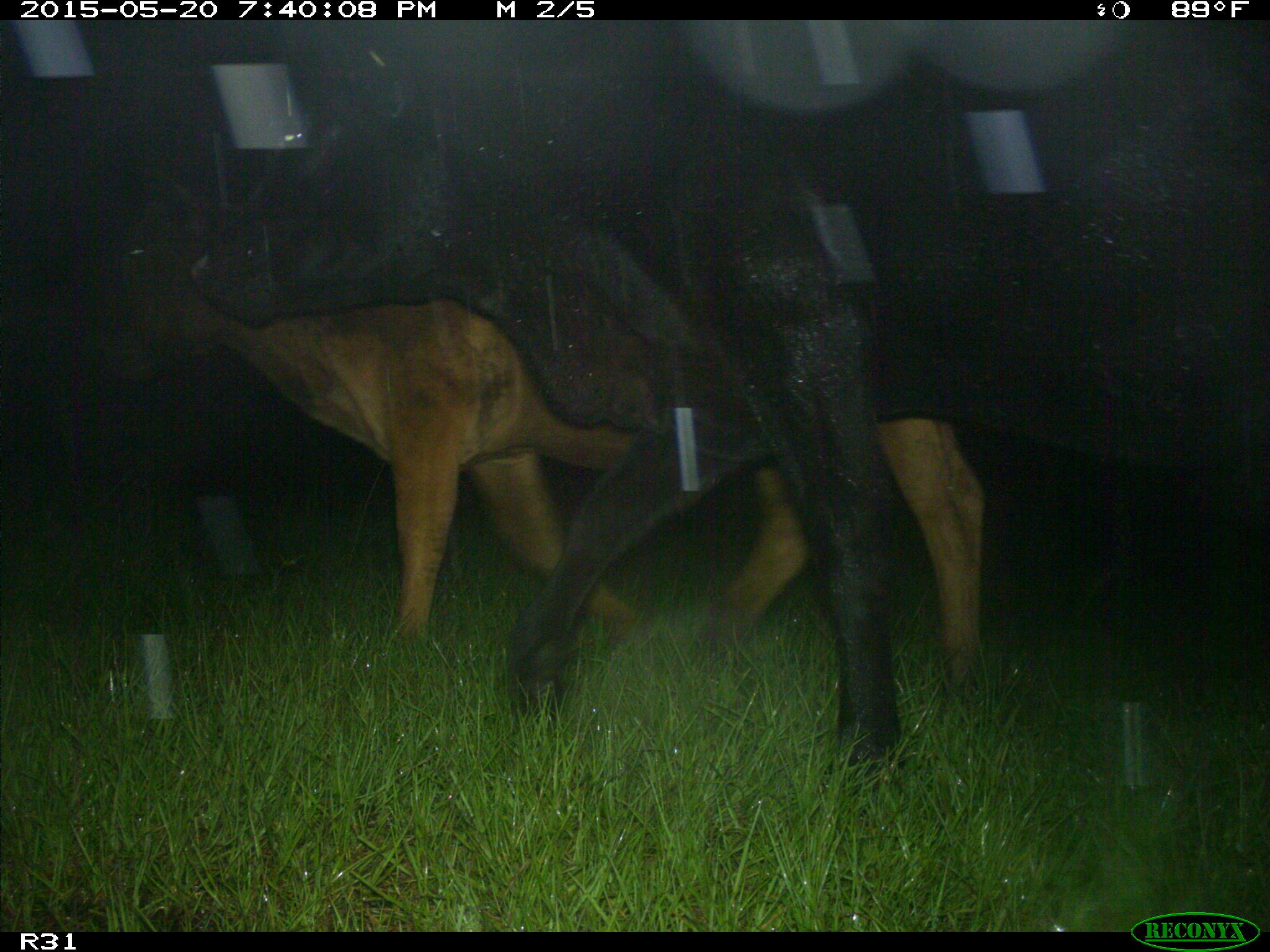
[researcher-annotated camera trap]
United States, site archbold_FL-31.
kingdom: Animalia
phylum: Chordata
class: Mammalia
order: Artiodactyla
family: Bovidae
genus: Bos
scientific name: Bos taurus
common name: domestic cow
Bos taurus (domestic cow).